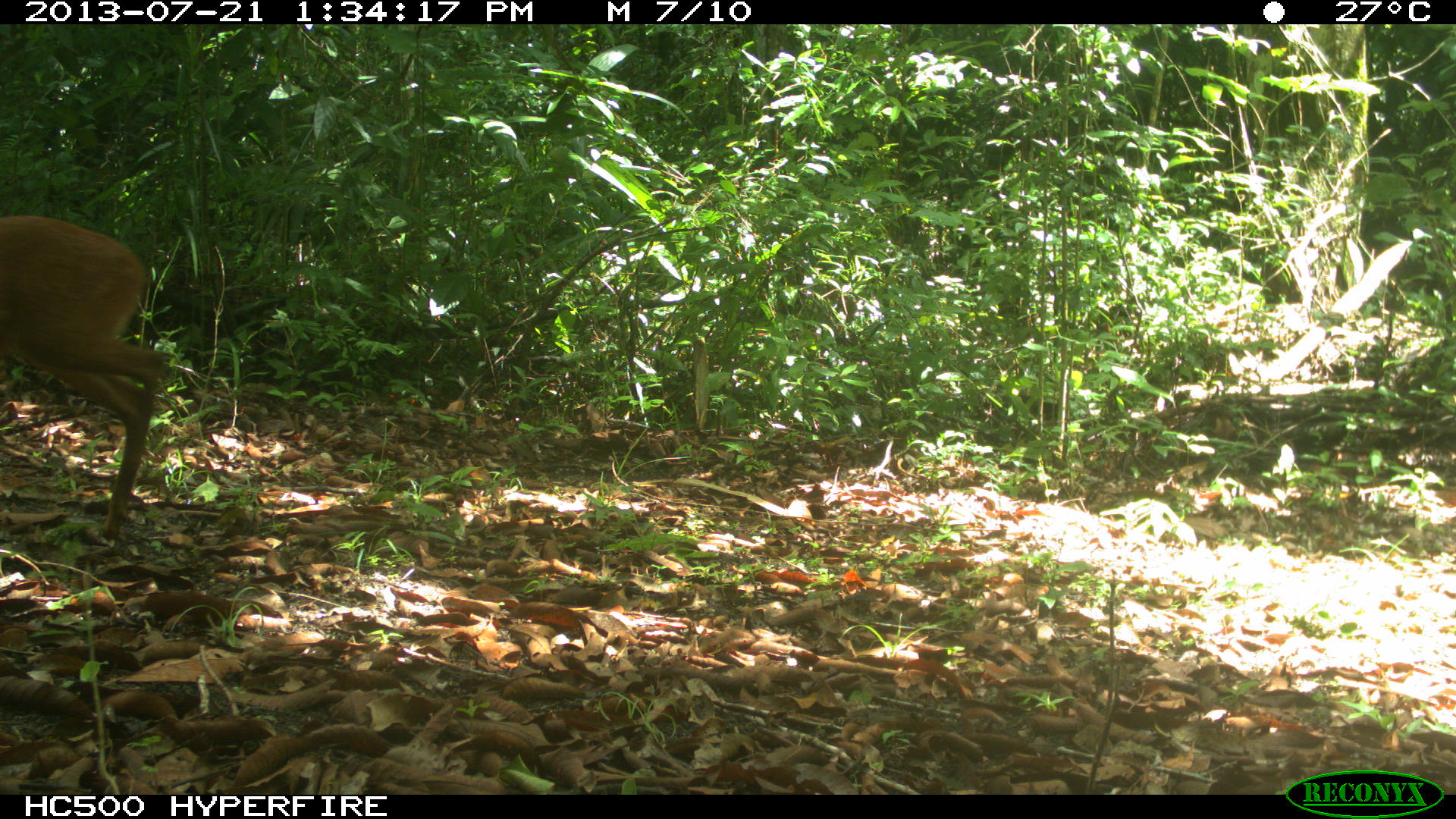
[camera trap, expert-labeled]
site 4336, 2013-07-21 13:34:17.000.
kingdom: Animalia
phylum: Chordata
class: Mammalia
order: Artiodactyla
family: Cervidae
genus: Mazama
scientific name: Mazama temama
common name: central american red brocket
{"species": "Mazama temama (central american red brocket)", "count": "1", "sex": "female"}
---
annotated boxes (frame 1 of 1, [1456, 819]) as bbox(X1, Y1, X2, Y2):
mazama temama: bbox(0, 213, 169, 543)